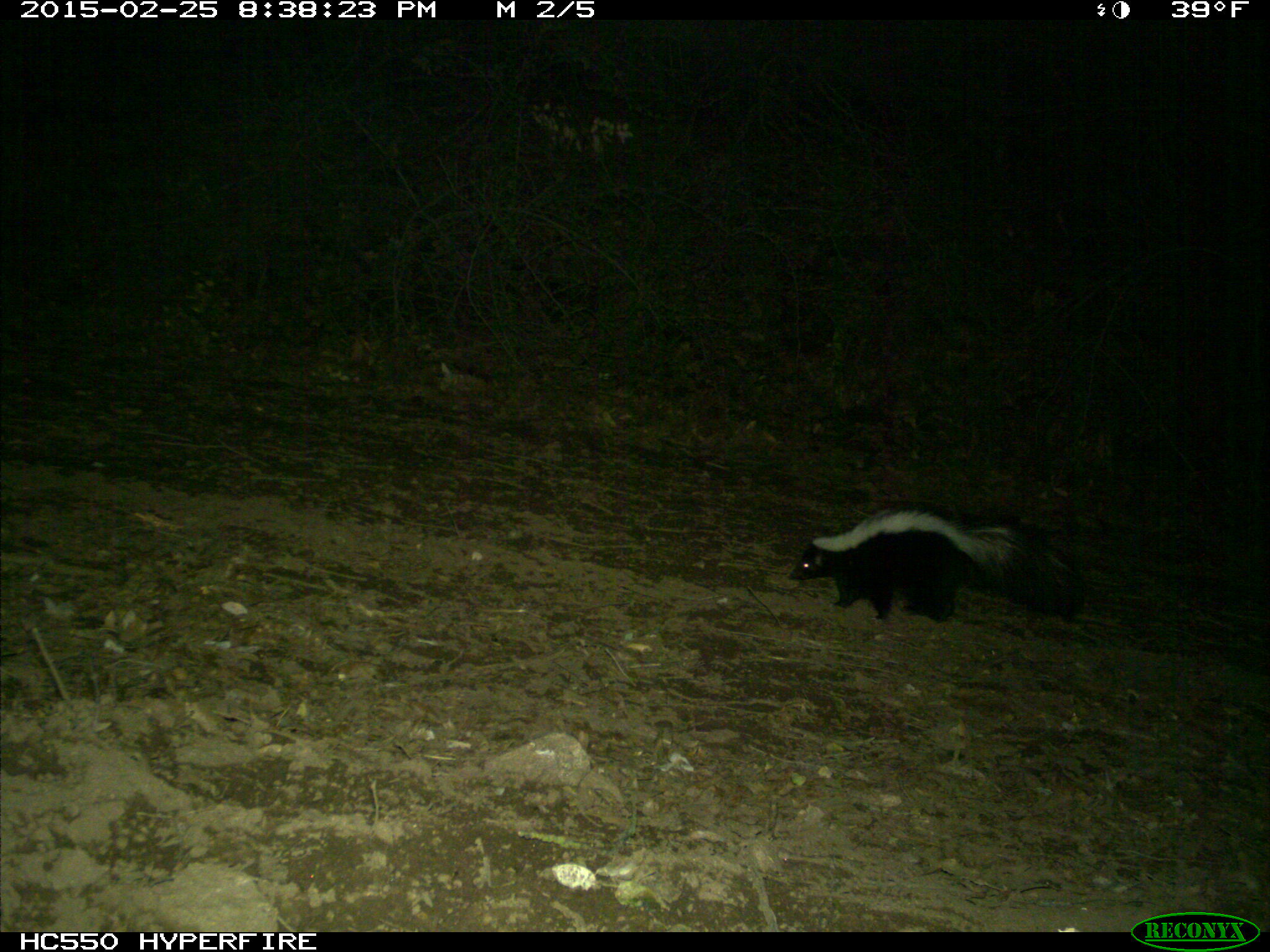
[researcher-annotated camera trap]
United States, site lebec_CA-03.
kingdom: Animalia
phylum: Chordata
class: Mammalia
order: Carnivora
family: Mephitidae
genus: Mephitis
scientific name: Mephitis mephitis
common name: striped skunk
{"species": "Mephitis mephitis (striped skunk)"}